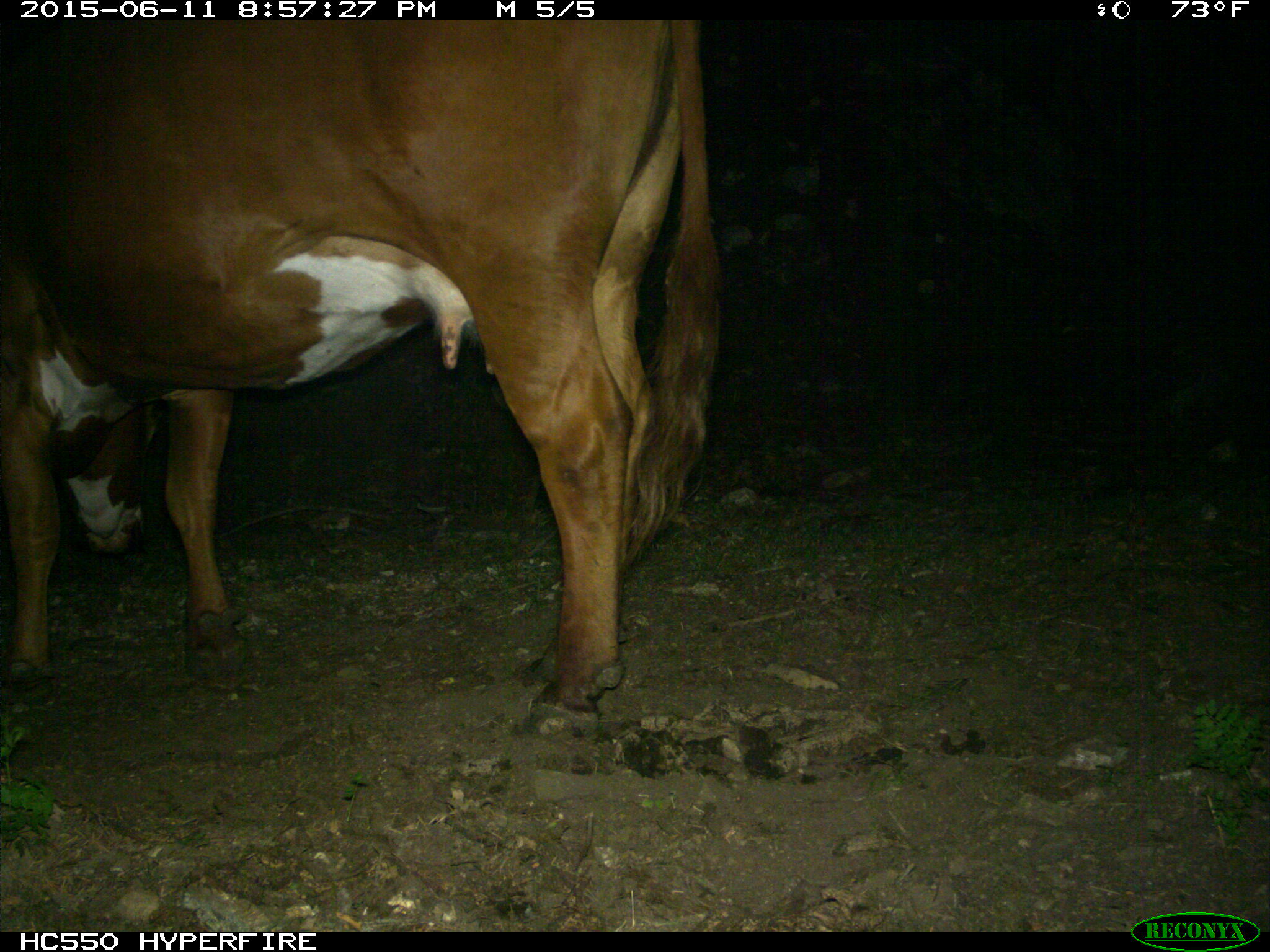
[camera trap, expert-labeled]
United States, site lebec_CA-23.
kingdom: Animalia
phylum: Chordata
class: Mammalia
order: Artiodactyla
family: Bovidae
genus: Bos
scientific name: Bos taurus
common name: domestic cow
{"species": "Bos taurus (domestic cow)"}